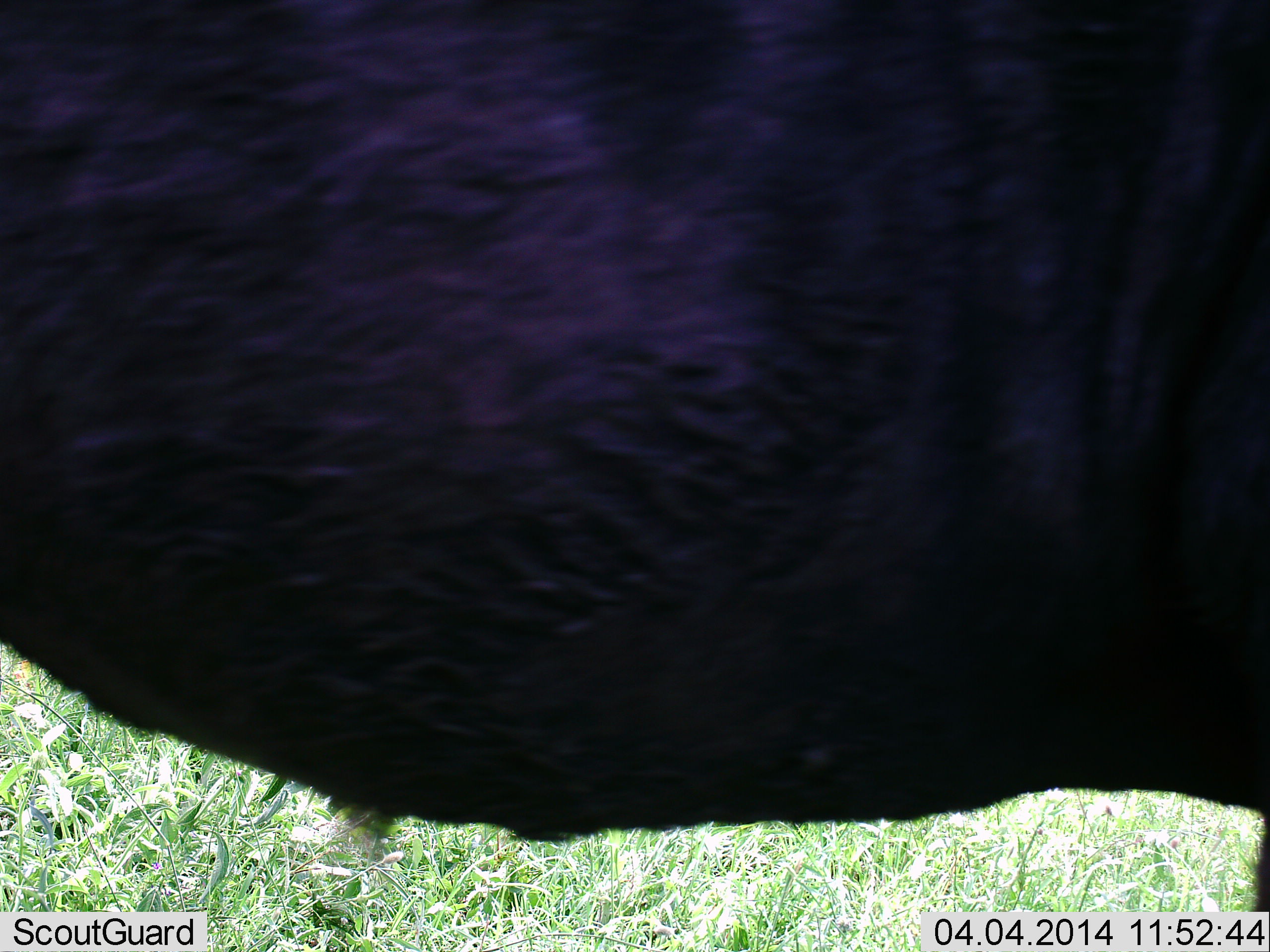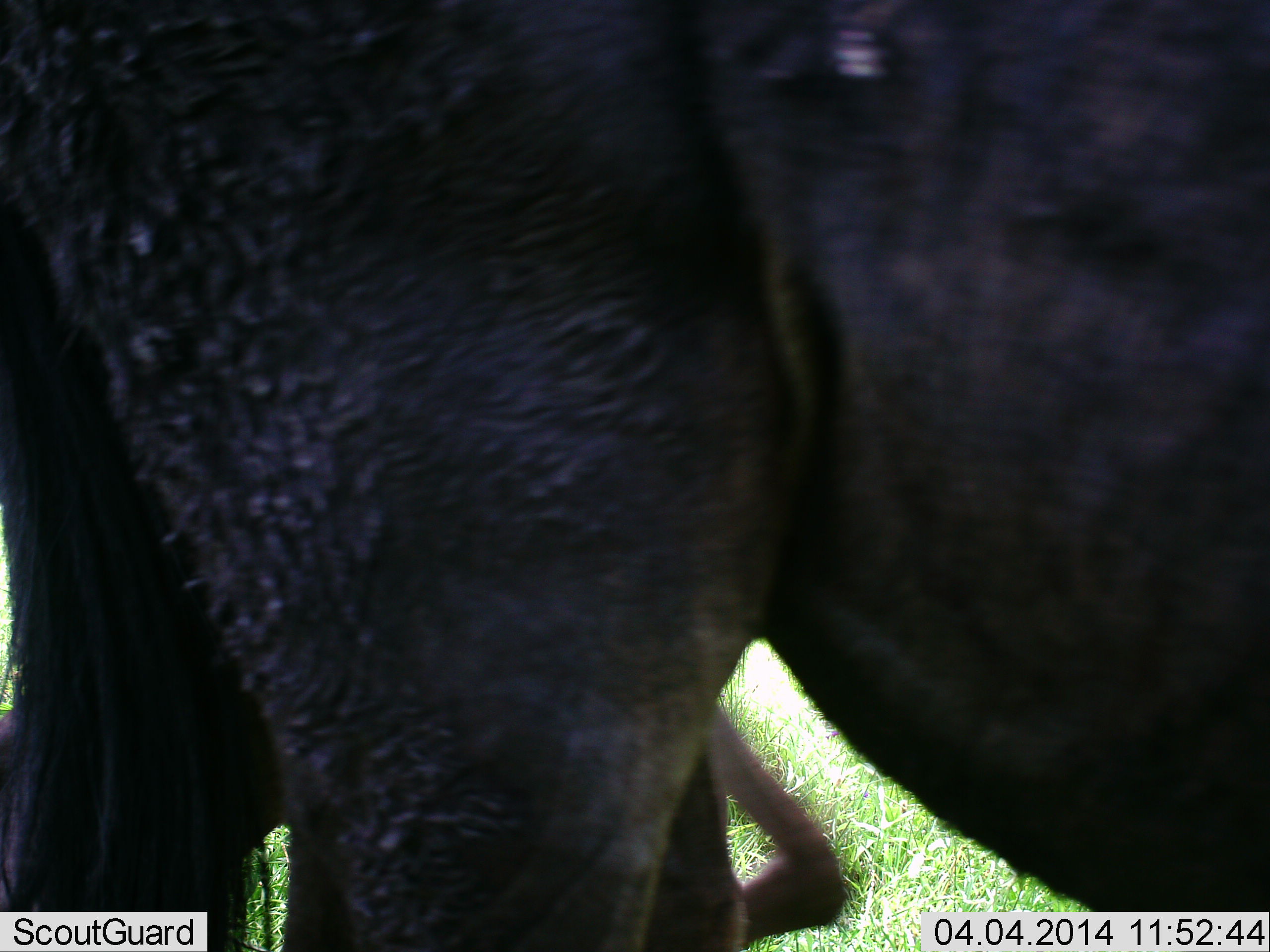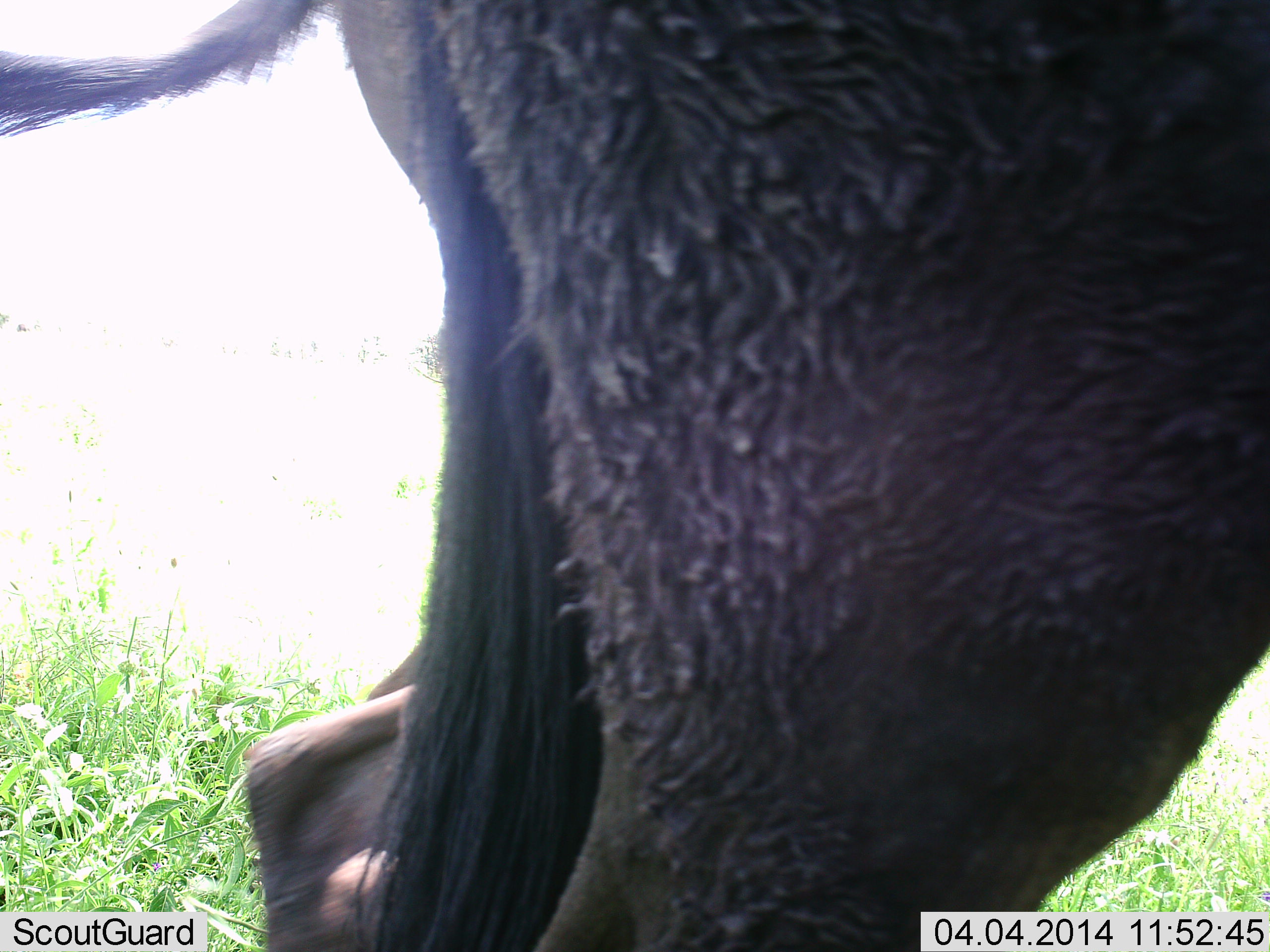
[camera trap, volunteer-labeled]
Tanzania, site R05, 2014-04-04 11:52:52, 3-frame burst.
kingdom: Animalia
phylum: Chordata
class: Mammalia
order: Artiodactyla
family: Bovidae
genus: Connochaetes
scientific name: Connochaetes taurinus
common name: blue wildebeest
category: wildebeest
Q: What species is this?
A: Wildebeest (blue wildebeest) (Connochaetes taurinus).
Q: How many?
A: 2.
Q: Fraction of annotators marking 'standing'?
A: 10%.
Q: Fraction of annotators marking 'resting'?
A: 0%.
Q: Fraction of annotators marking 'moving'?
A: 90%.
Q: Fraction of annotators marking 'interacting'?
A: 0%.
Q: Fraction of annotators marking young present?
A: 40%.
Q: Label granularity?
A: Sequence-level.